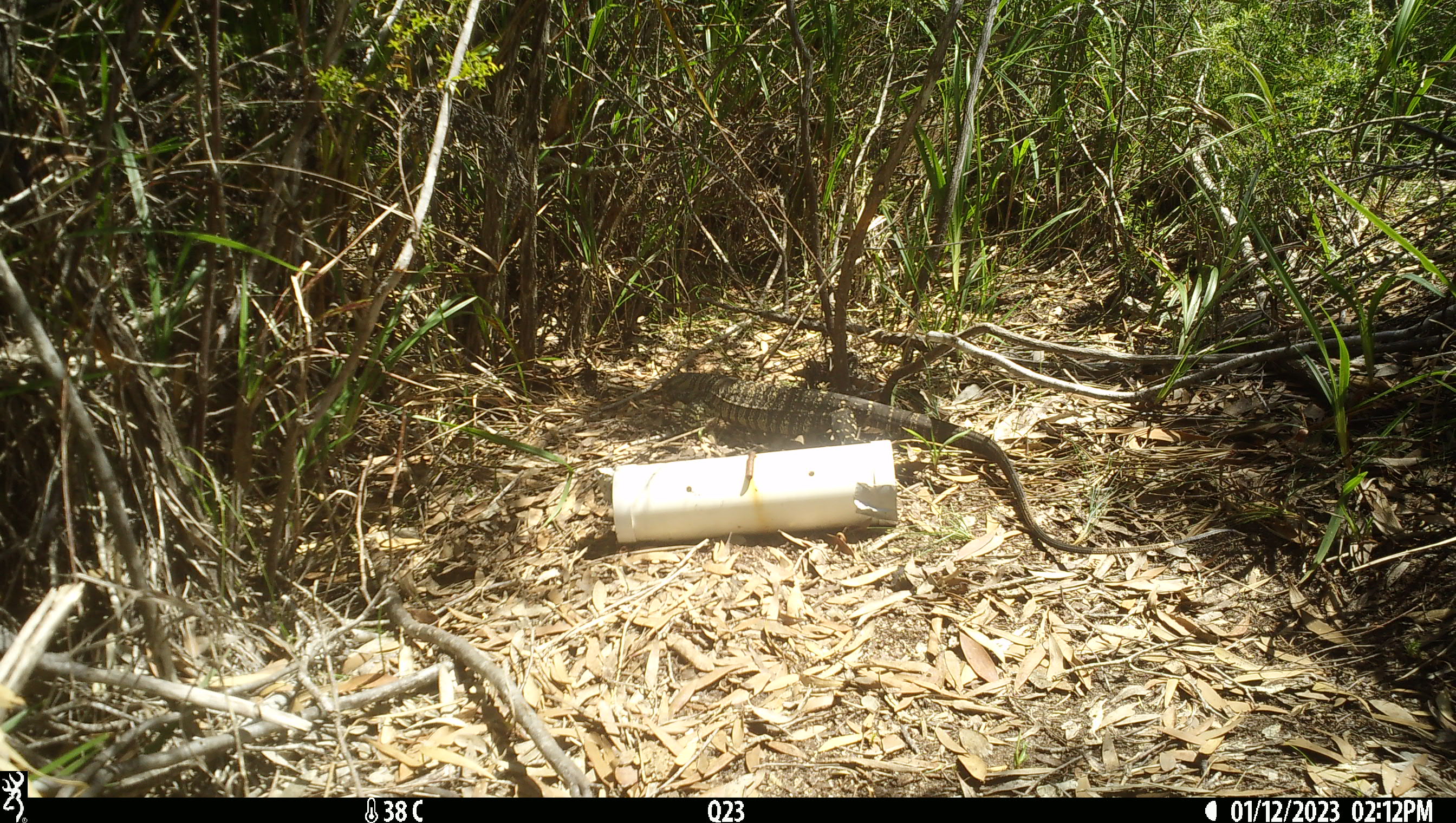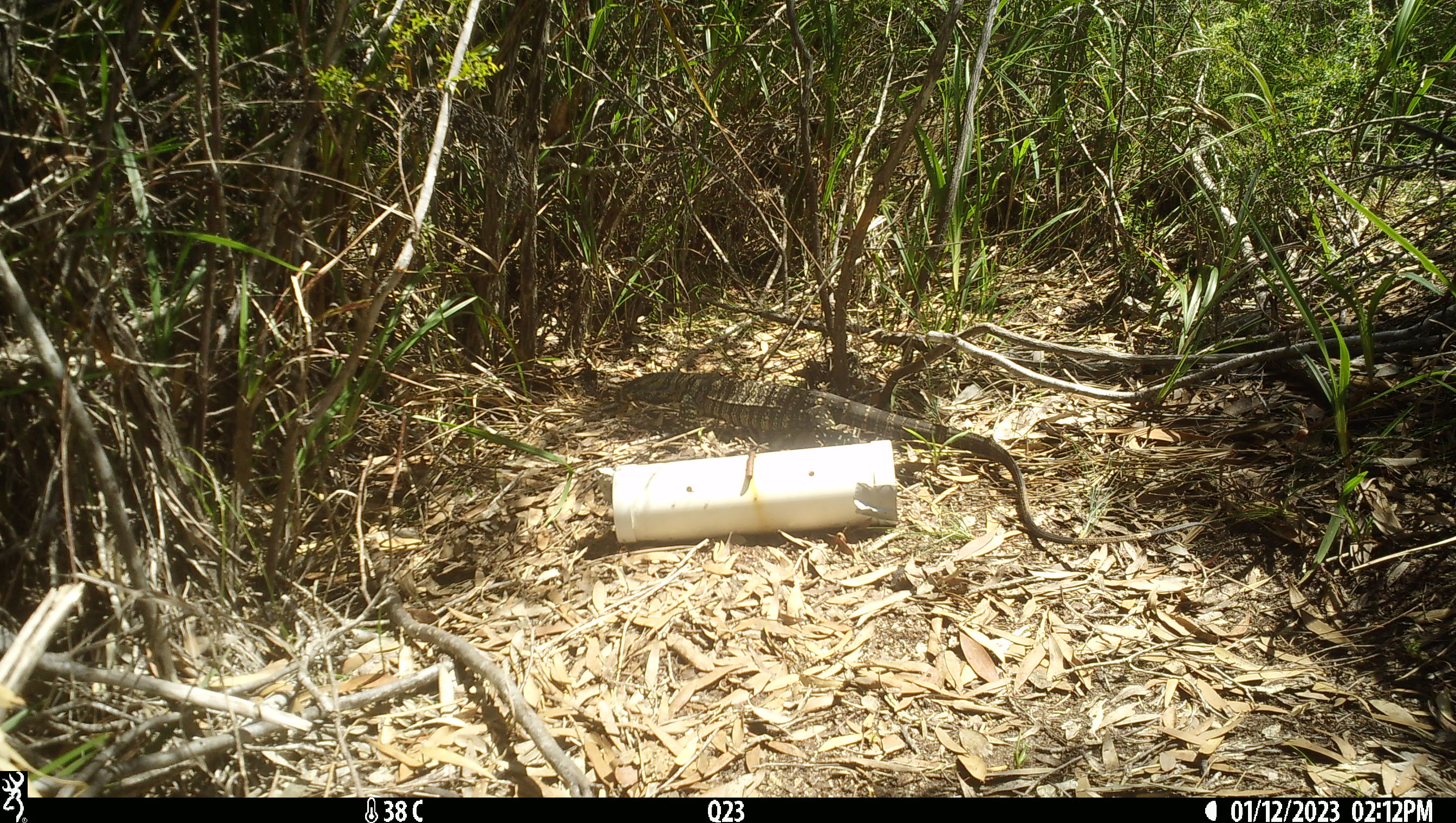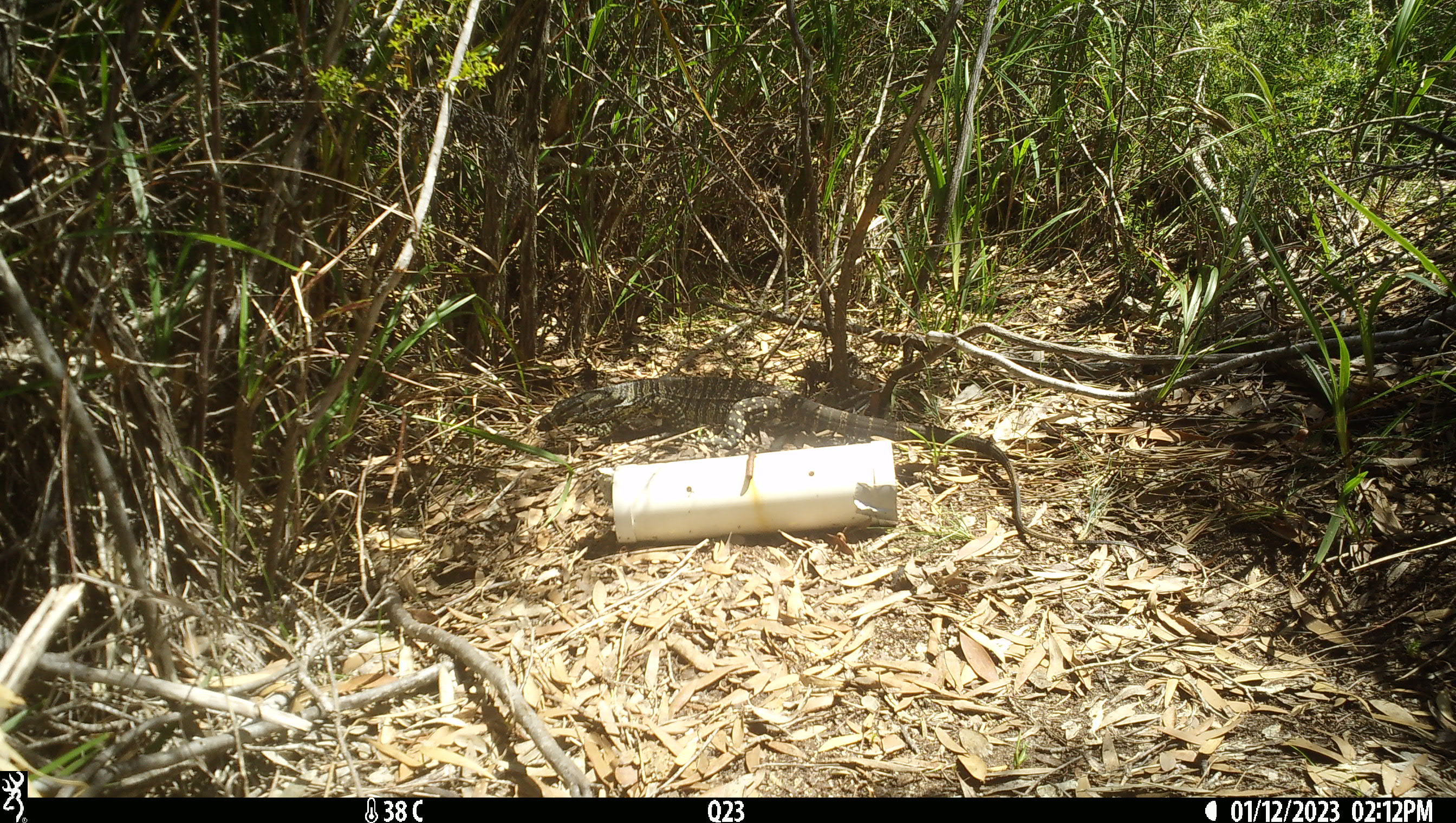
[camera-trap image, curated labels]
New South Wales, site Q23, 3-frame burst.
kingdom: Animalia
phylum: Chordata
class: Reptilia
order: Squamata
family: Varanidae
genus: Varanus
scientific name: Varanus varius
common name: lace monitor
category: goanna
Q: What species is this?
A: Goanna (lace monitor) (Varanus varius).